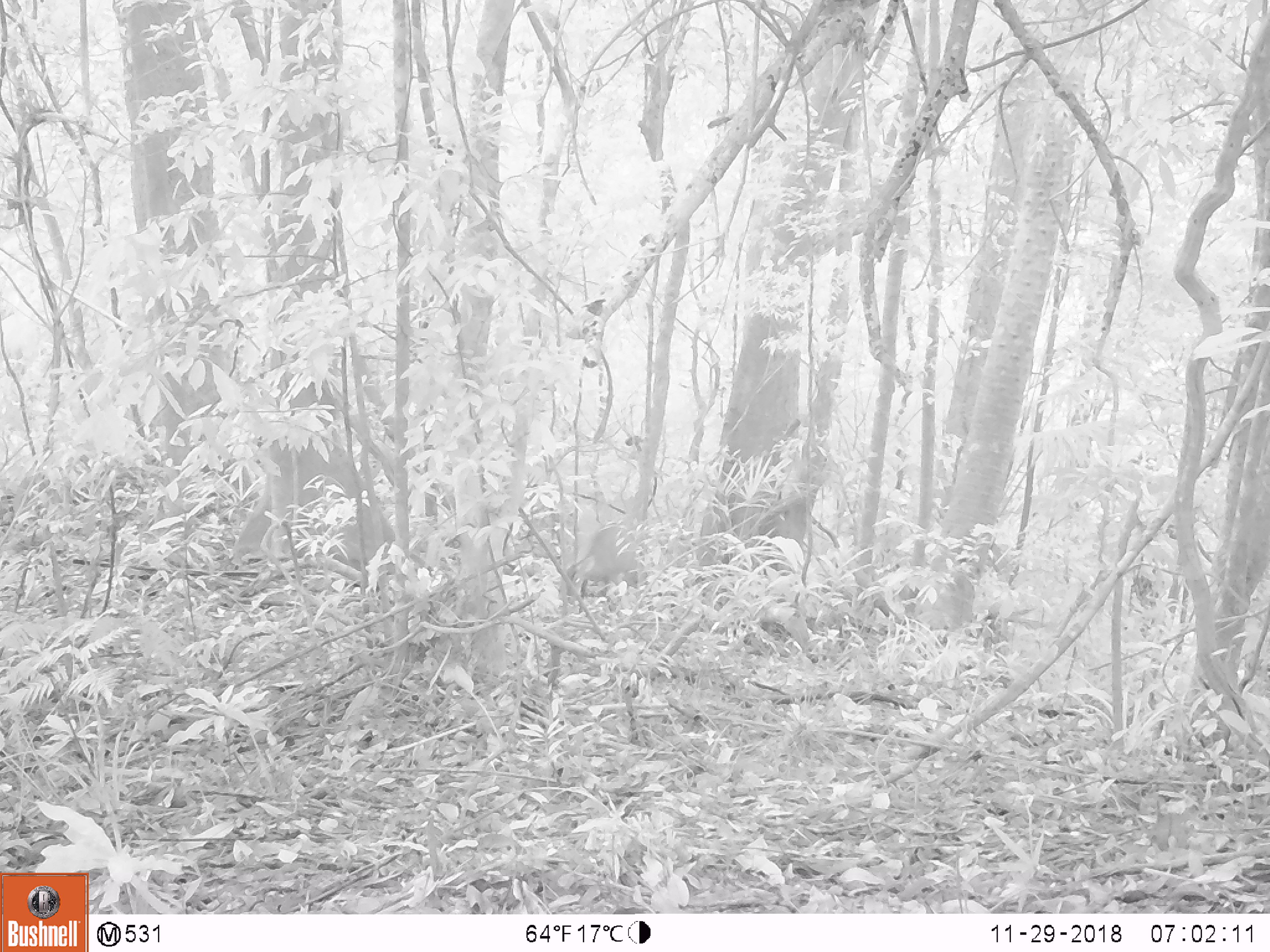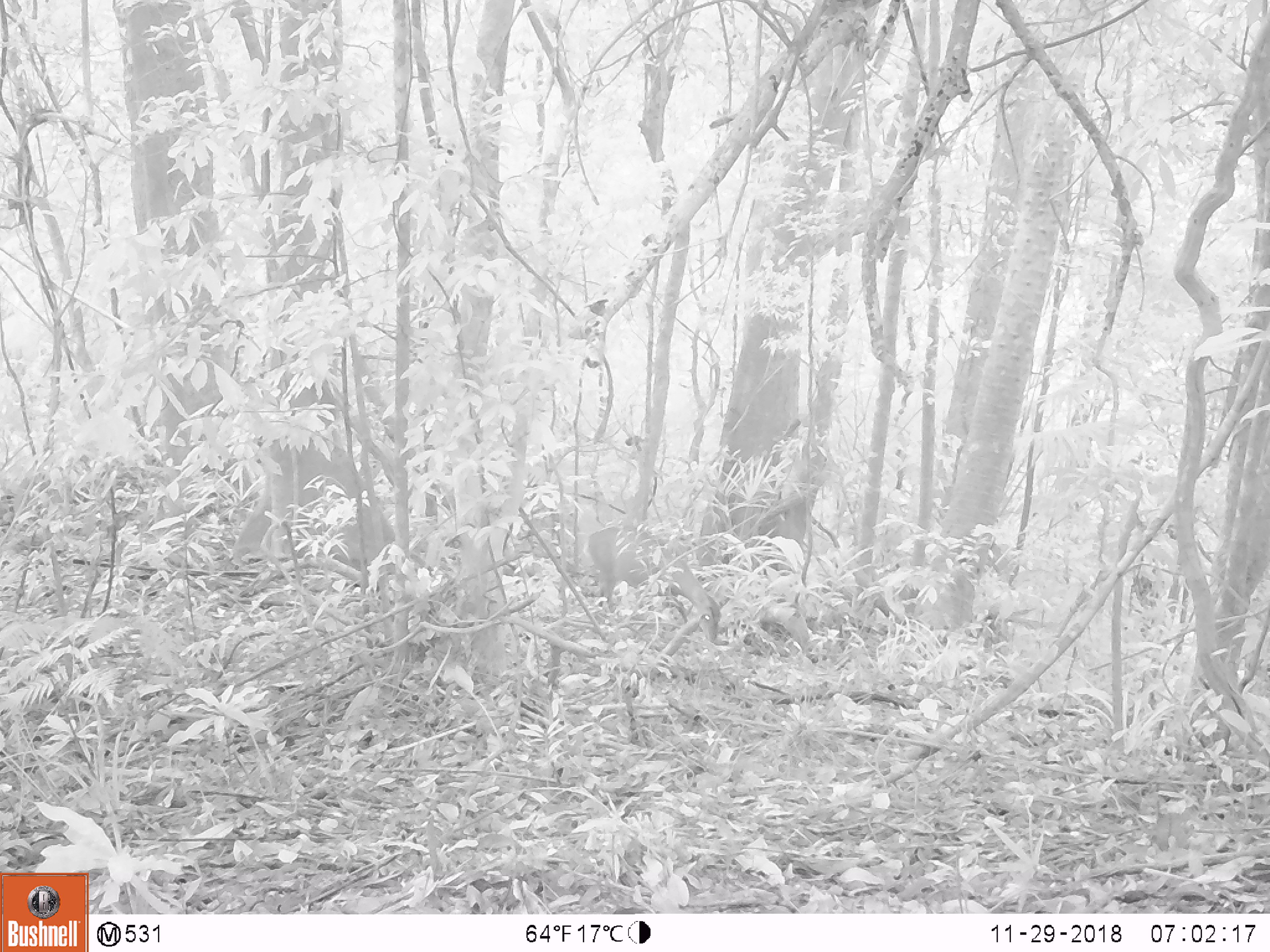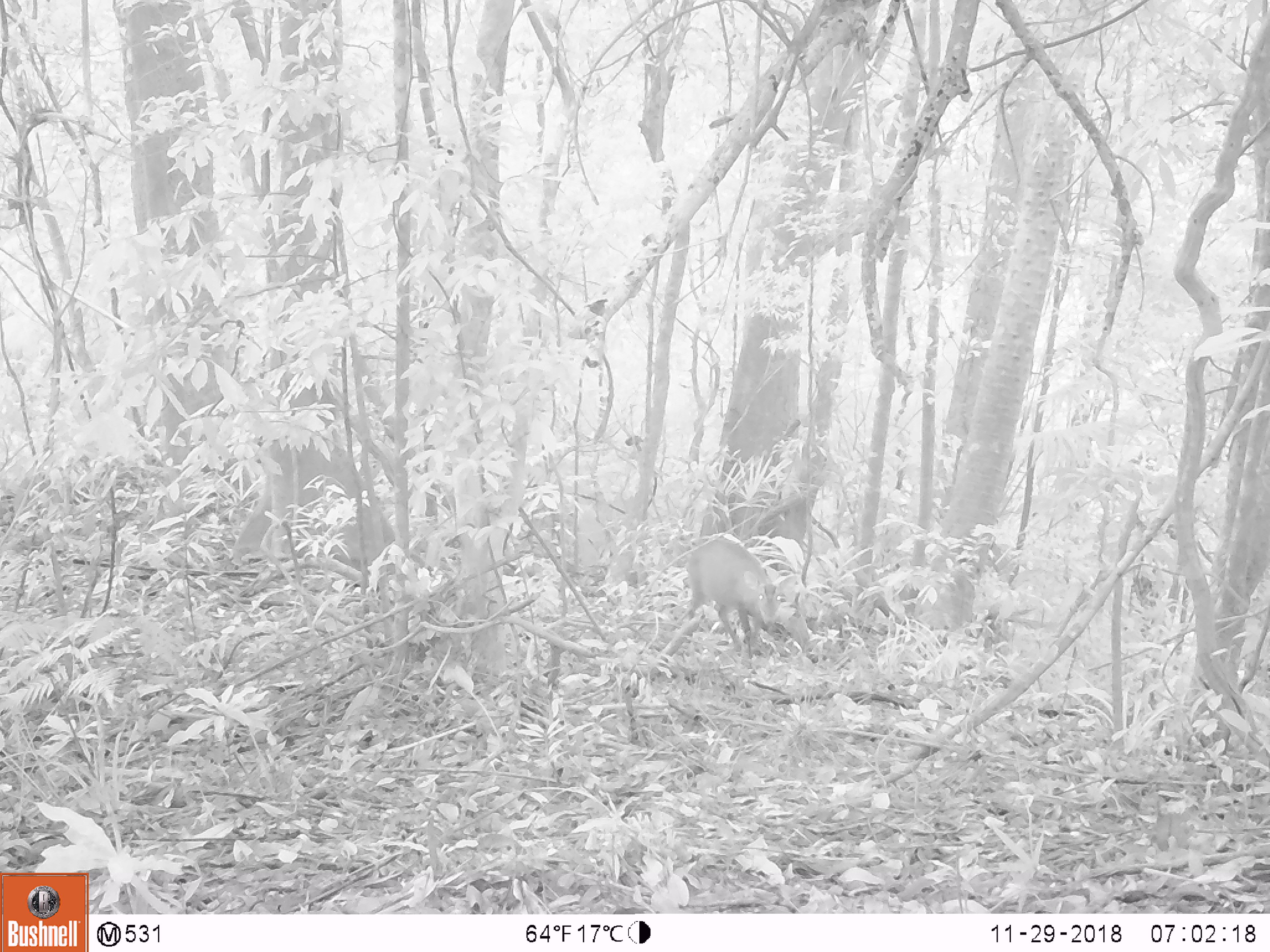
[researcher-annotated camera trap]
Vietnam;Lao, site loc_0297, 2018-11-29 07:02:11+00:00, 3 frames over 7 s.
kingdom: Animalia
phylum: Chordata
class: Mammalia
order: Artiodactyla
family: Cervidae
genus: Muntiacus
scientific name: Muntiacus vuquangensis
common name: large-antlered muntjac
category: large antlered muntjac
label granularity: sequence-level